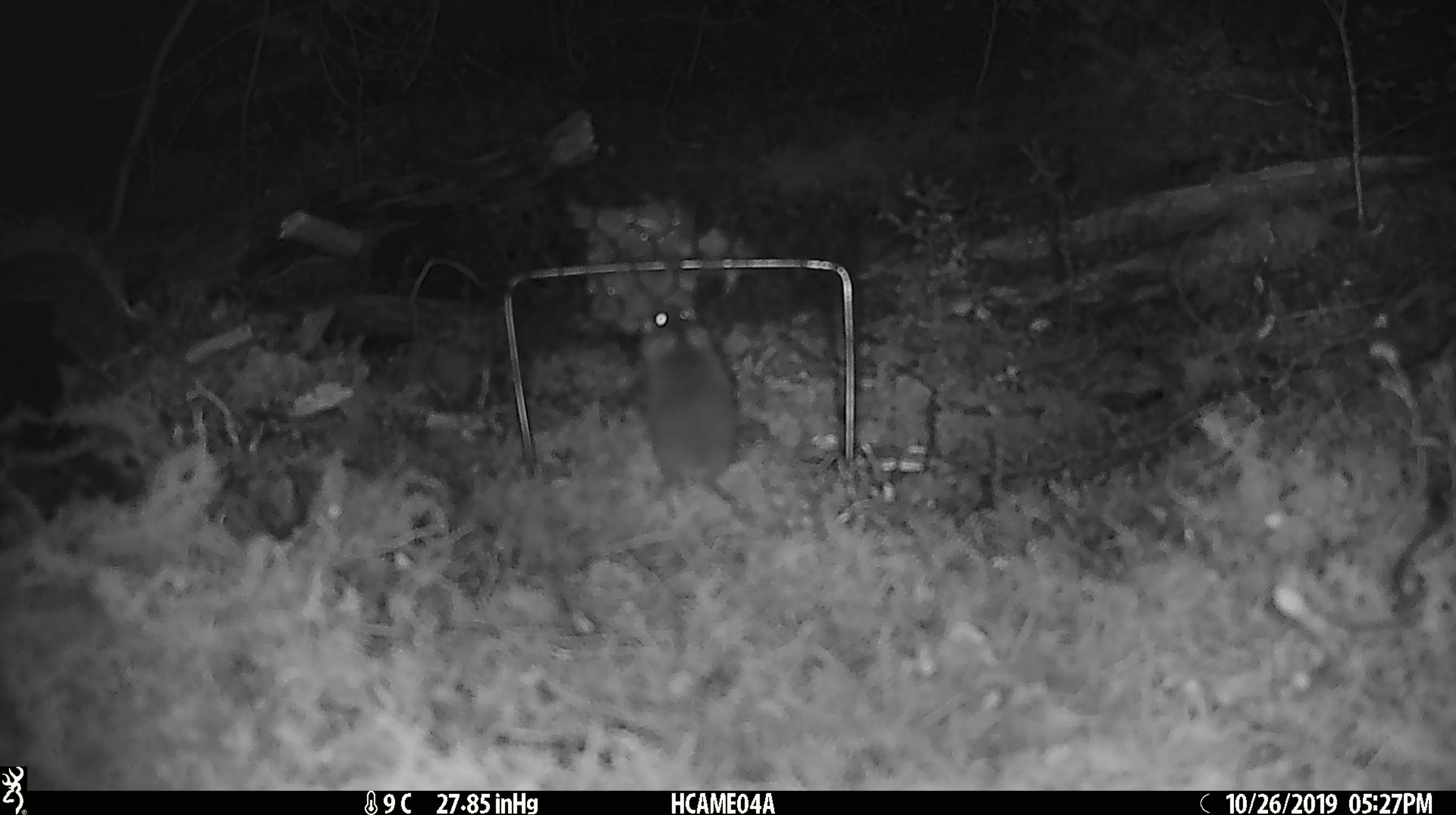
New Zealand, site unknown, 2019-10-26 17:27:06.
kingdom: Animalia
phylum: Chordata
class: Mammalia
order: Rodentia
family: Muridae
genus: Mus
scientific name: Mus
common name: mouse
Mouse (Mus).